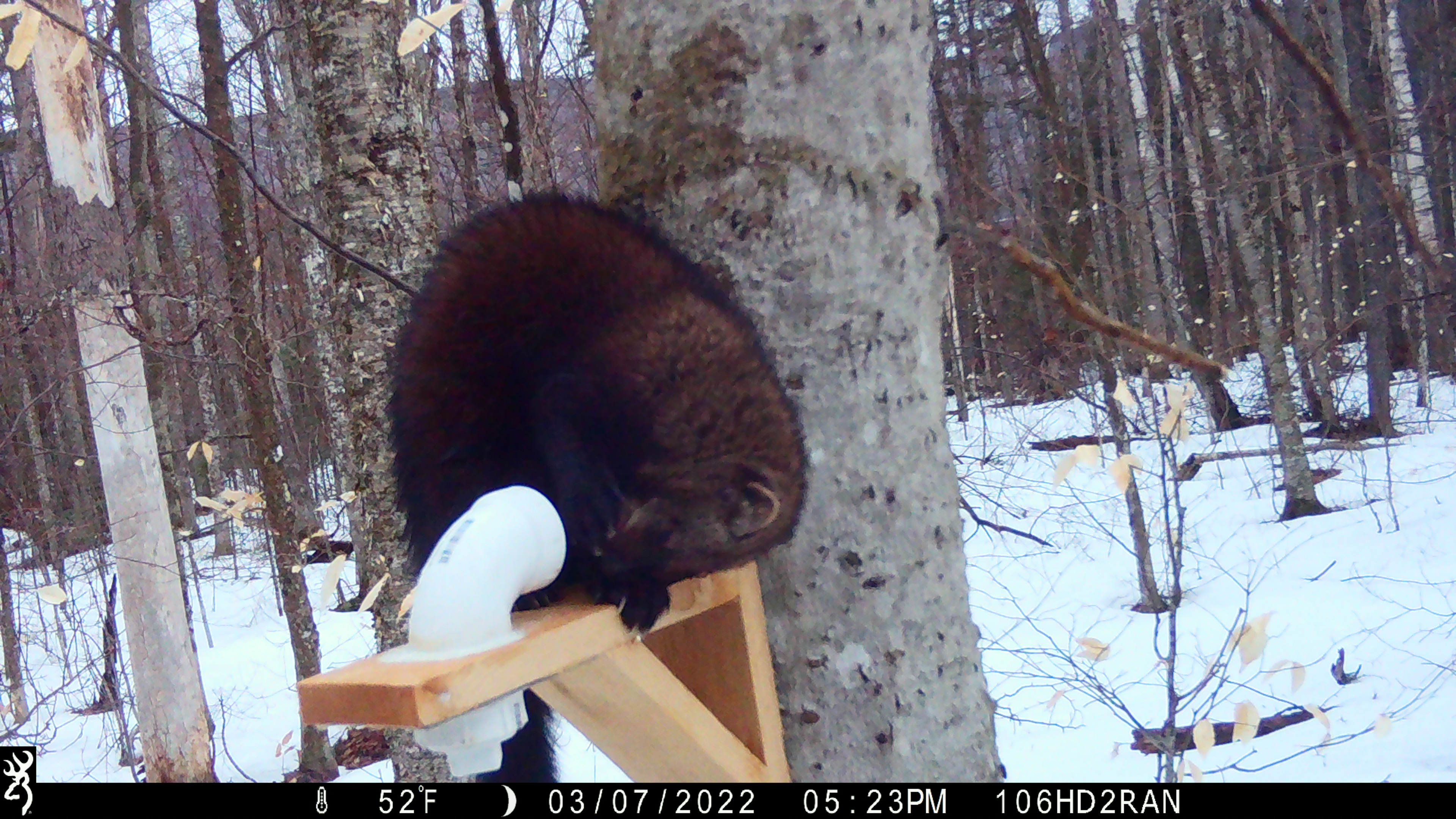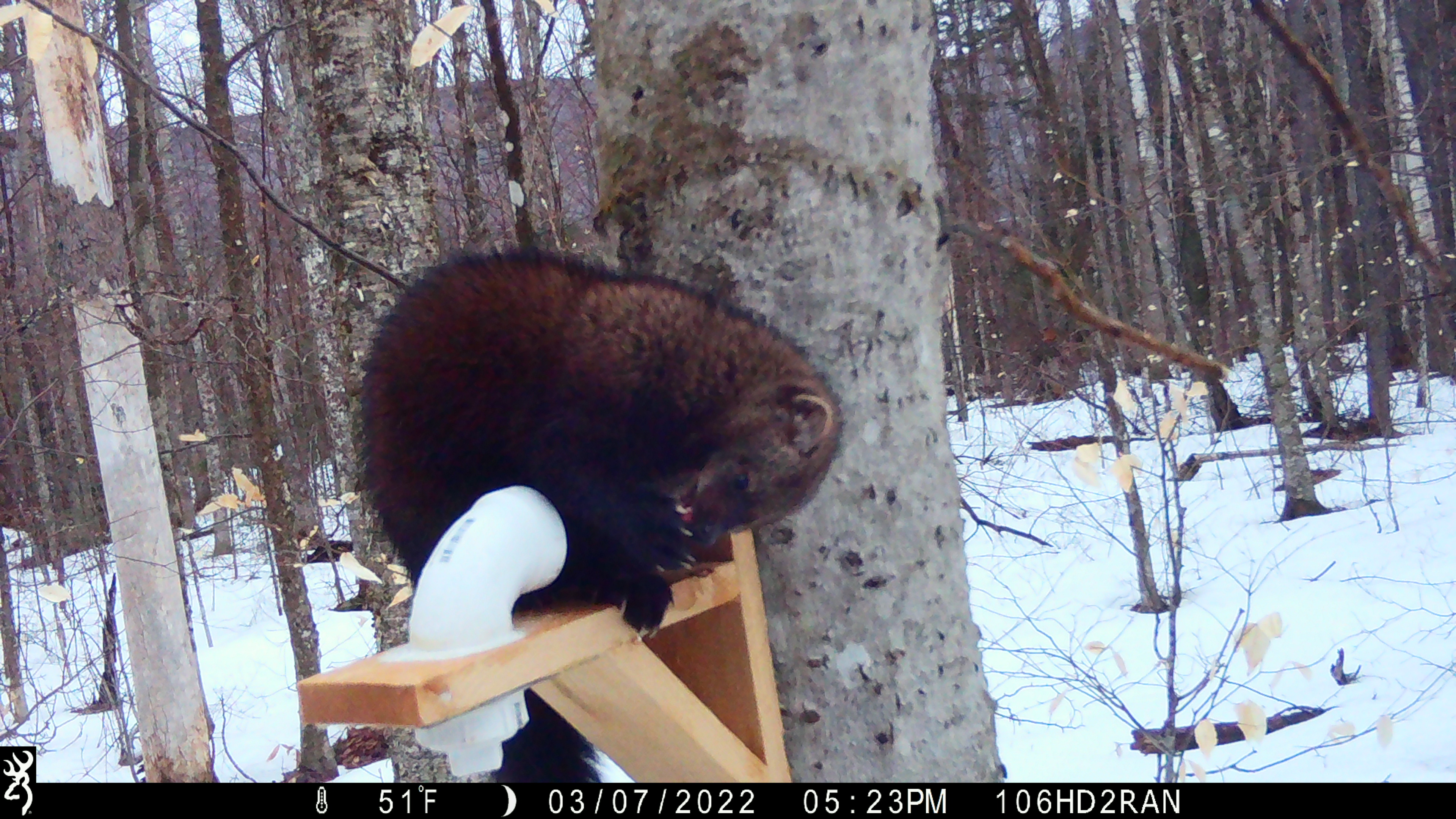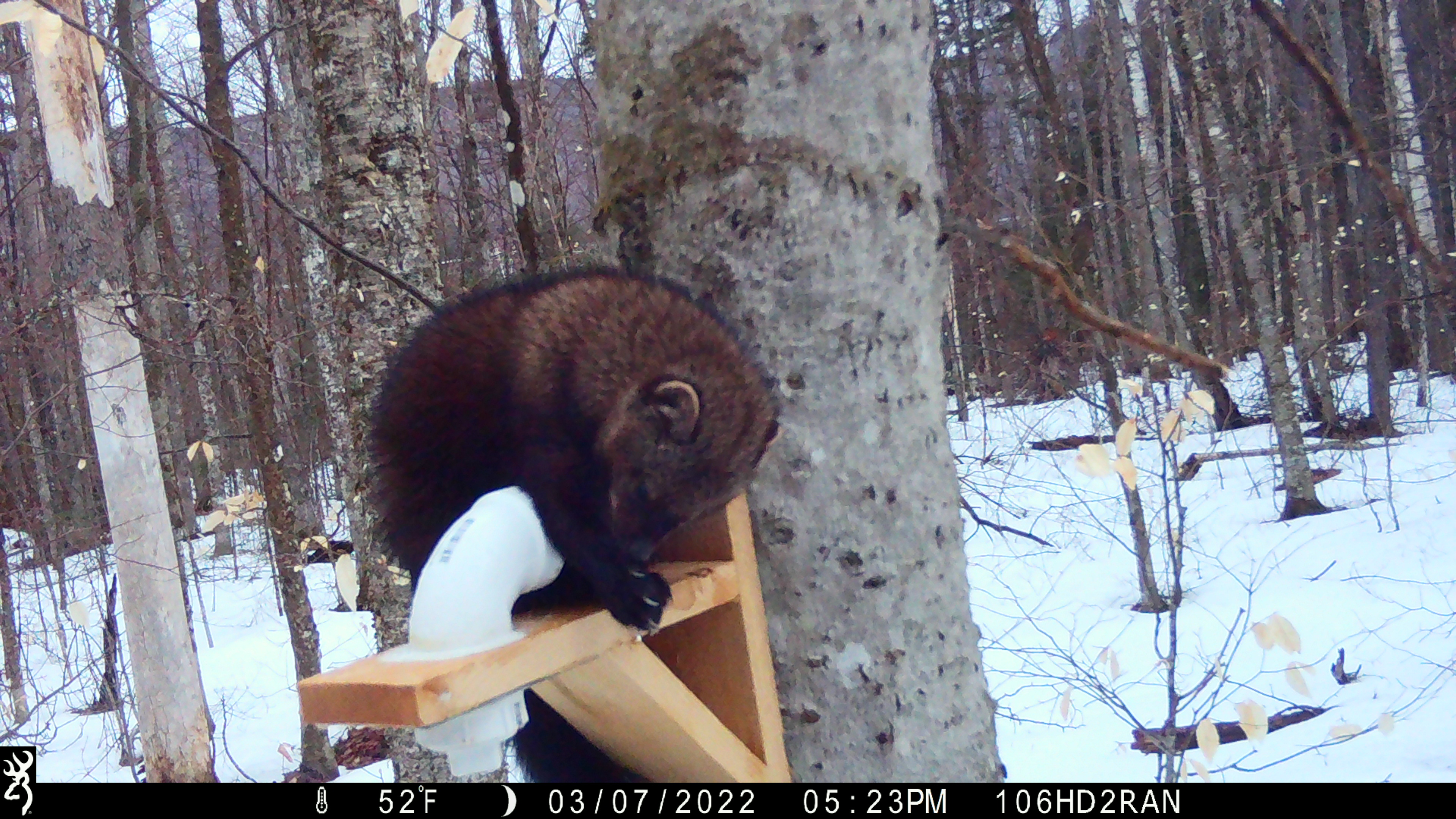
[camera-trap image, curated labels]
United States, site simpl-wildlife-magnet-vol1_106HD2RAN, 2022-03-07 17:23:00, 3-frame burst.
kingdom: Animalia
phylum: Chordata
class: Mammalia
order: Carnivora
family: Mustelidae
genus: Pekania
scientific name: Pekania pennanti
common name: fisher